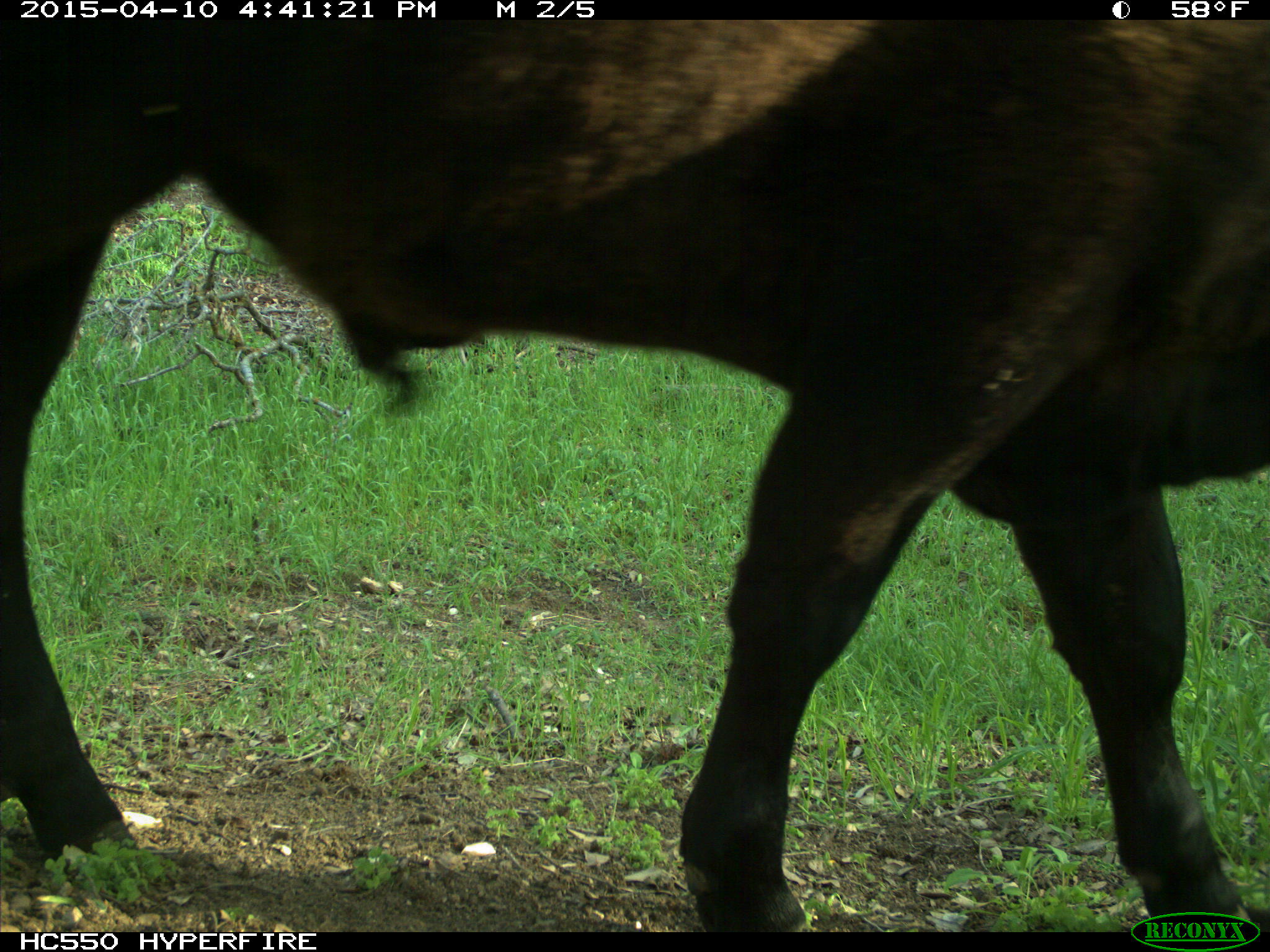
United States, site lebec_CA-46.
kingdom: Animalia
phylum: Chordata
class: Mammalia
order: Artiodactyla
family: Bovidae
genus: Bos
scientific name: Bos taurus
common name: domestic cow